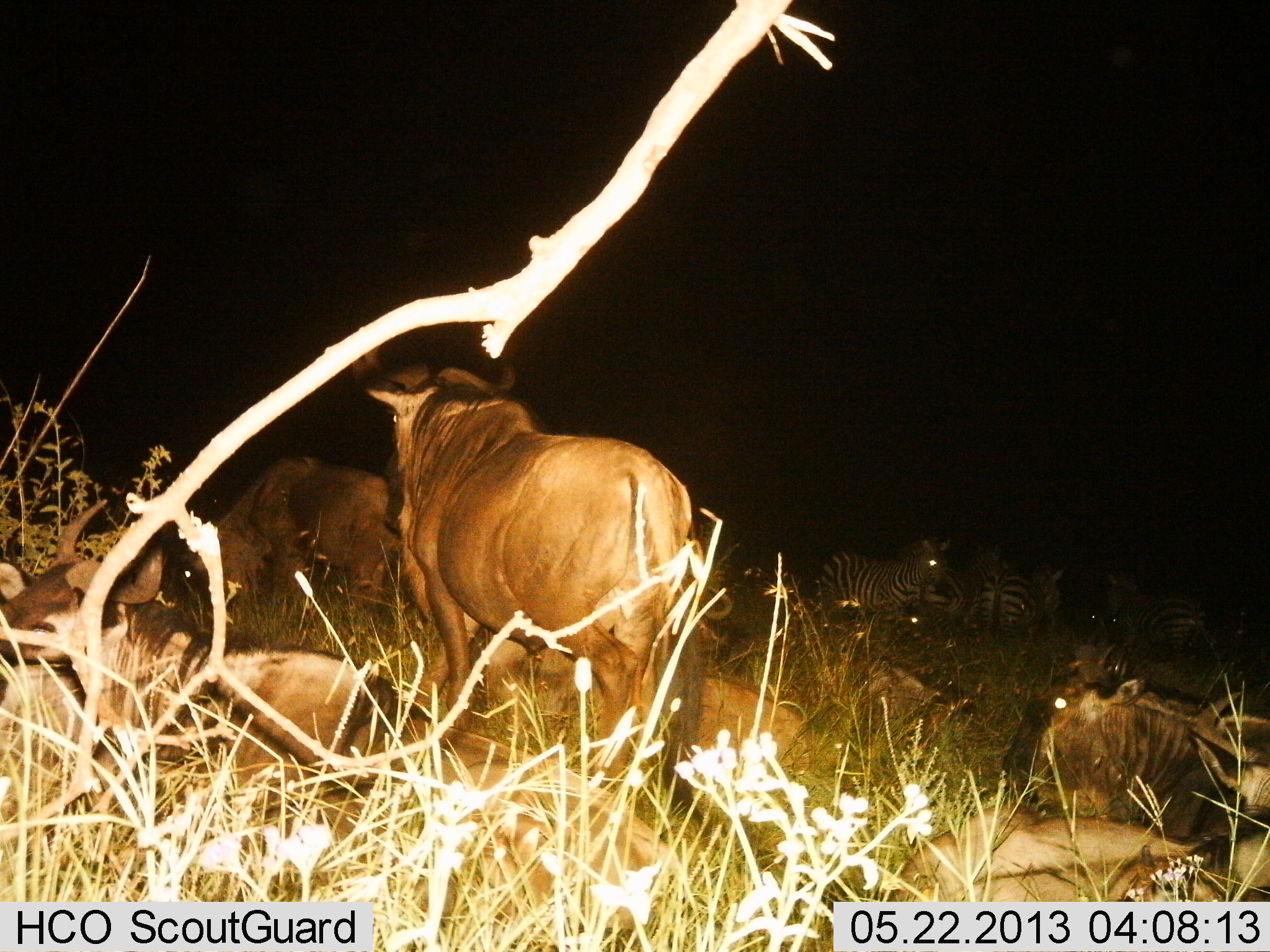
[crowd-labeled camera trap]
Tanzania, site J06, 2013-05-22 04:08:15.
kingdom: Animalia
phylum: Chordata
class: Mammalia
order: Artiodactyla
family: Bovidae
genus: Connochaetes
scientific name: Connochaetes taurinus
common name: blue wildebeest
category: wildebeest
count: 5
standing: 100%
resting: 100%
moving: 0%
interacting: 0%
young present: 0%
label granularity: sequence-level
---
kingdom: Animalia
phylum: Chordata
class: Mammalia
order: Perissodactyla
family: Equidae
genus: Equus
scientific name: Equus quagga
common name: plains zebra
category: zebra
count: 4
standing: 75%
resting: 42%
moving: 0%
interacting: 0%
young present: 0%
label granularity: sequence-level